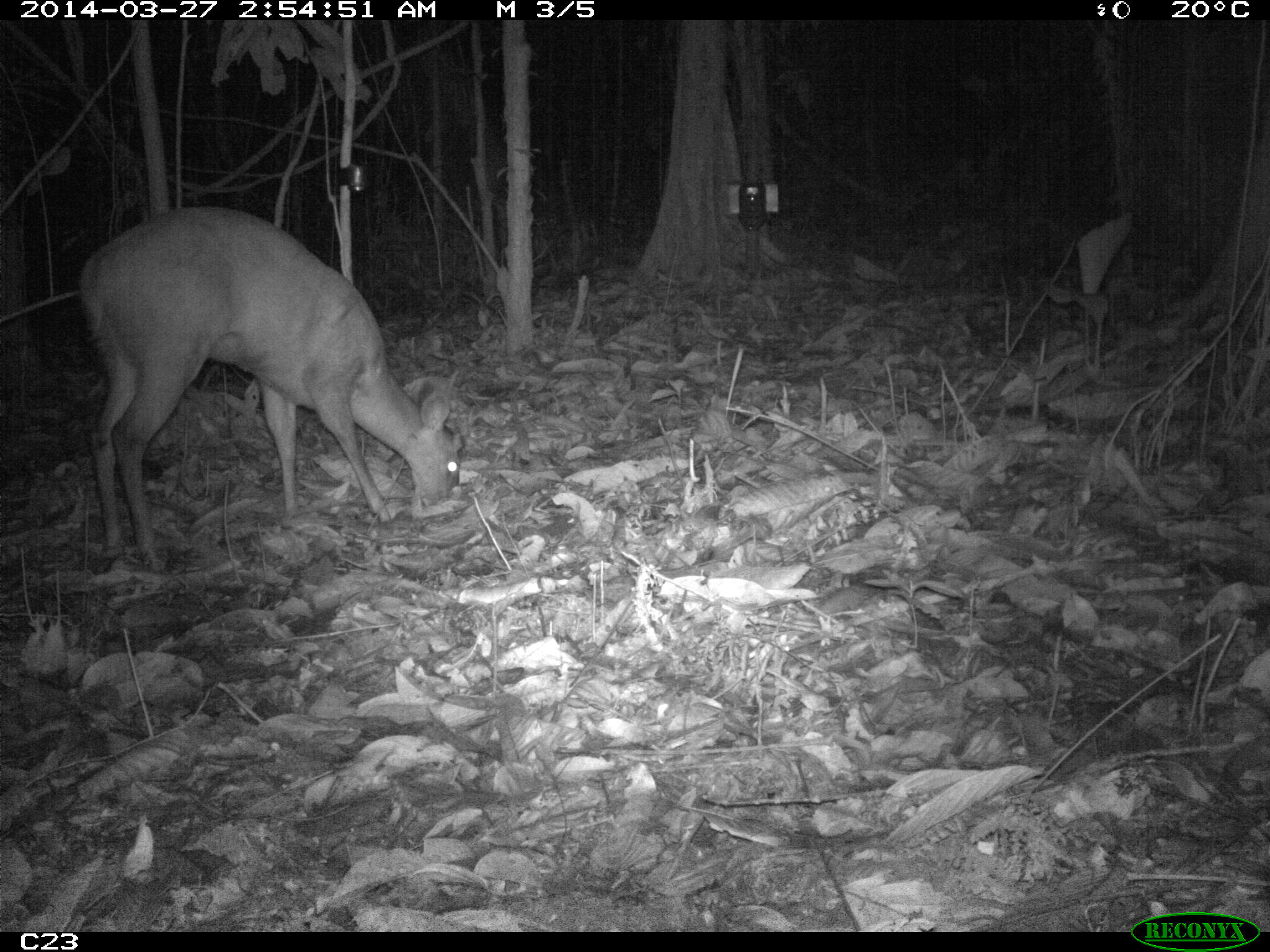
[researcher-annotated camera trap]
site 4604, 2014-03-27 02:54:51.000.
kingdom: Animalia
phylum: Chordata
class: Mammalia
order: Artiodactyla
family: Cervidae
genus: Mazama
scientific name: Mazama americana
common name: red brocket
Mazama americana (red brocket), count 1, age adult, sex female.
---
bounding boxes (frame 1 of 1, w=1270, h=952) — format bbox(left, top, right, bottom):
mazama americana: bbox(76, 202, 466, 577)